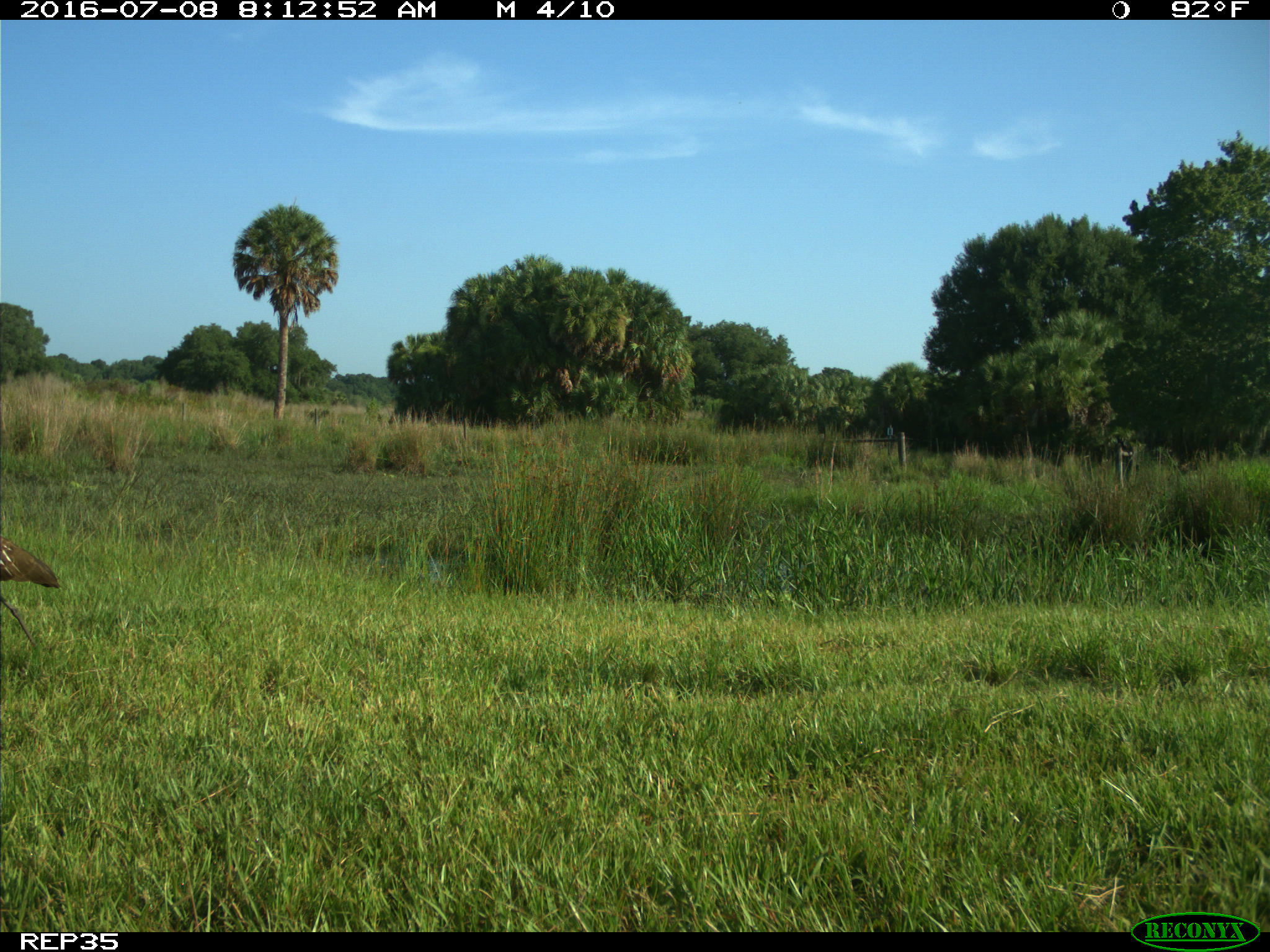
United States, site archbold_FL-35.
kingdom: Animalia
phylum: Chordata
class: Aves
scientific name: Aves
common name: birds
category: unidentified bird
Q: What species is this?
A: Unidentified bird (birds) (Aves).